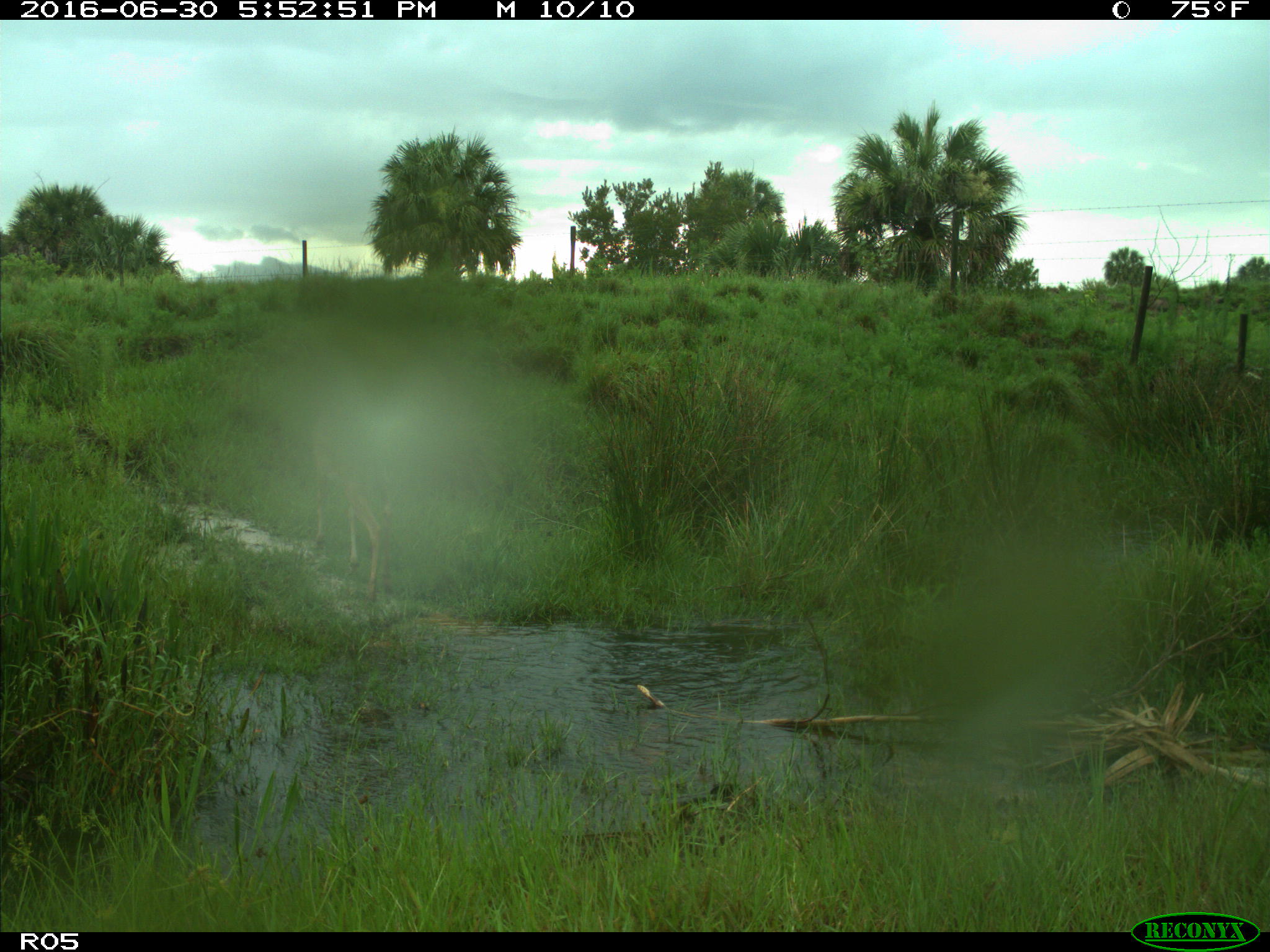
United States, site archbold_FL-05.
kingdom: Animalia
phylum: Chordata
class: Mammalia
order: Artiodactyla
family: Cervidae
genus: Odocoileus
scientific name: Odocoileus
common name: deer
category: unidentified deer